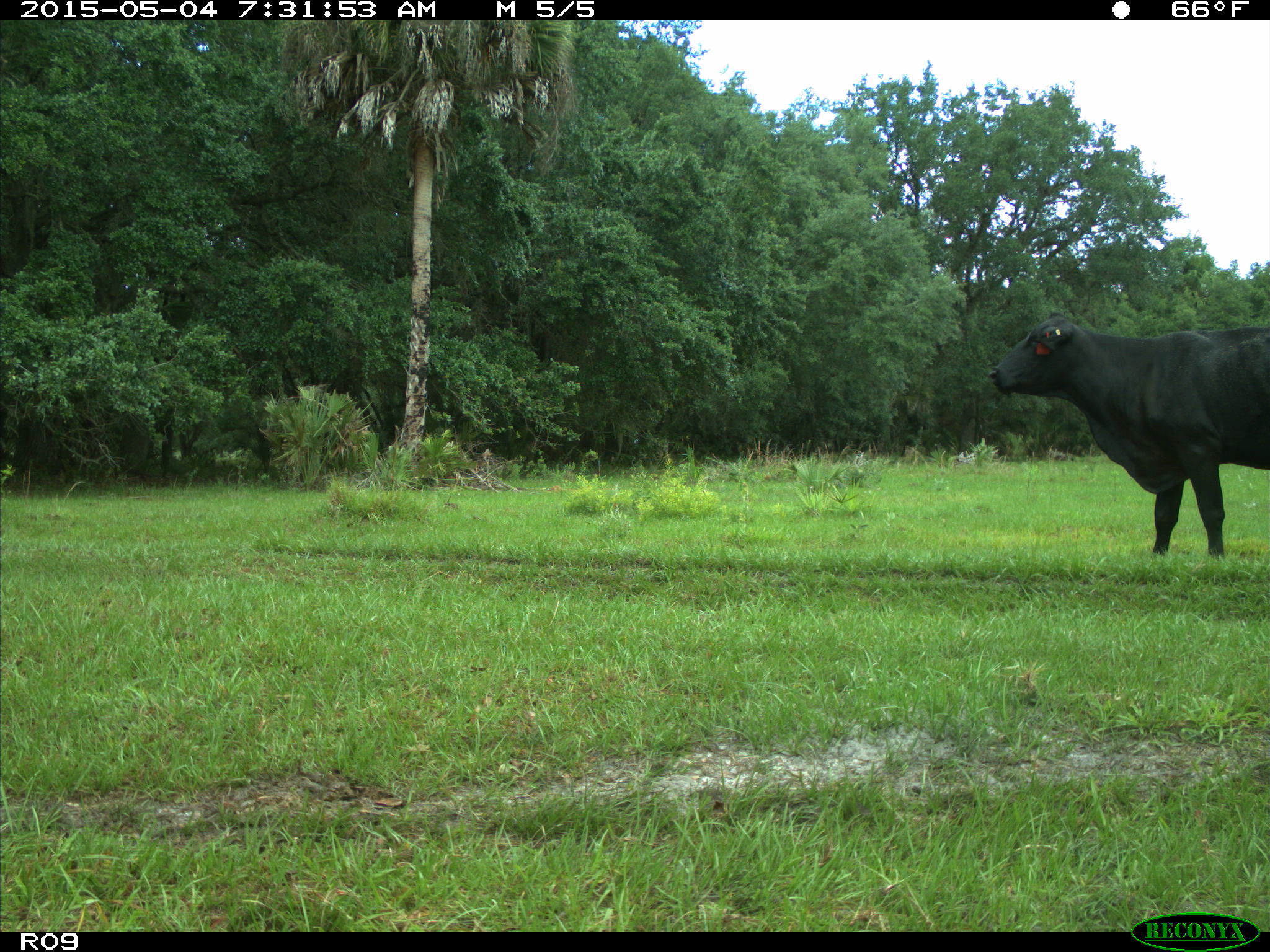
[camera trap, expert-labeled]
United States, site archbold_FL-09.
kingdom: Animalia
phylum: Chordata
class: Mammalia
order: Artiodactyla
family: Bovidae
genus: Bos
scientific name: Bos taurus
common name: domestic cow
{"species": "Bos taurus (domestic cow)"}